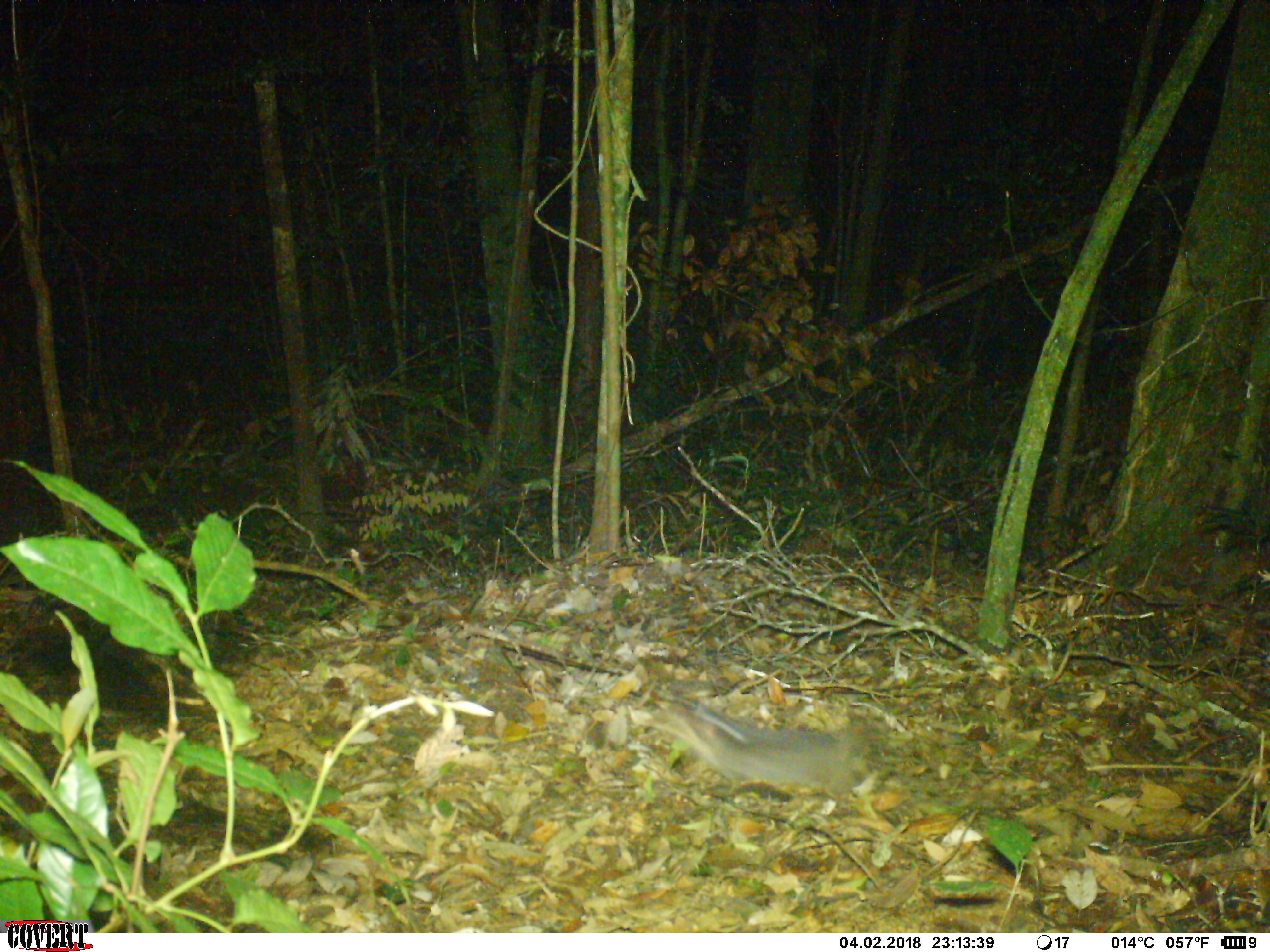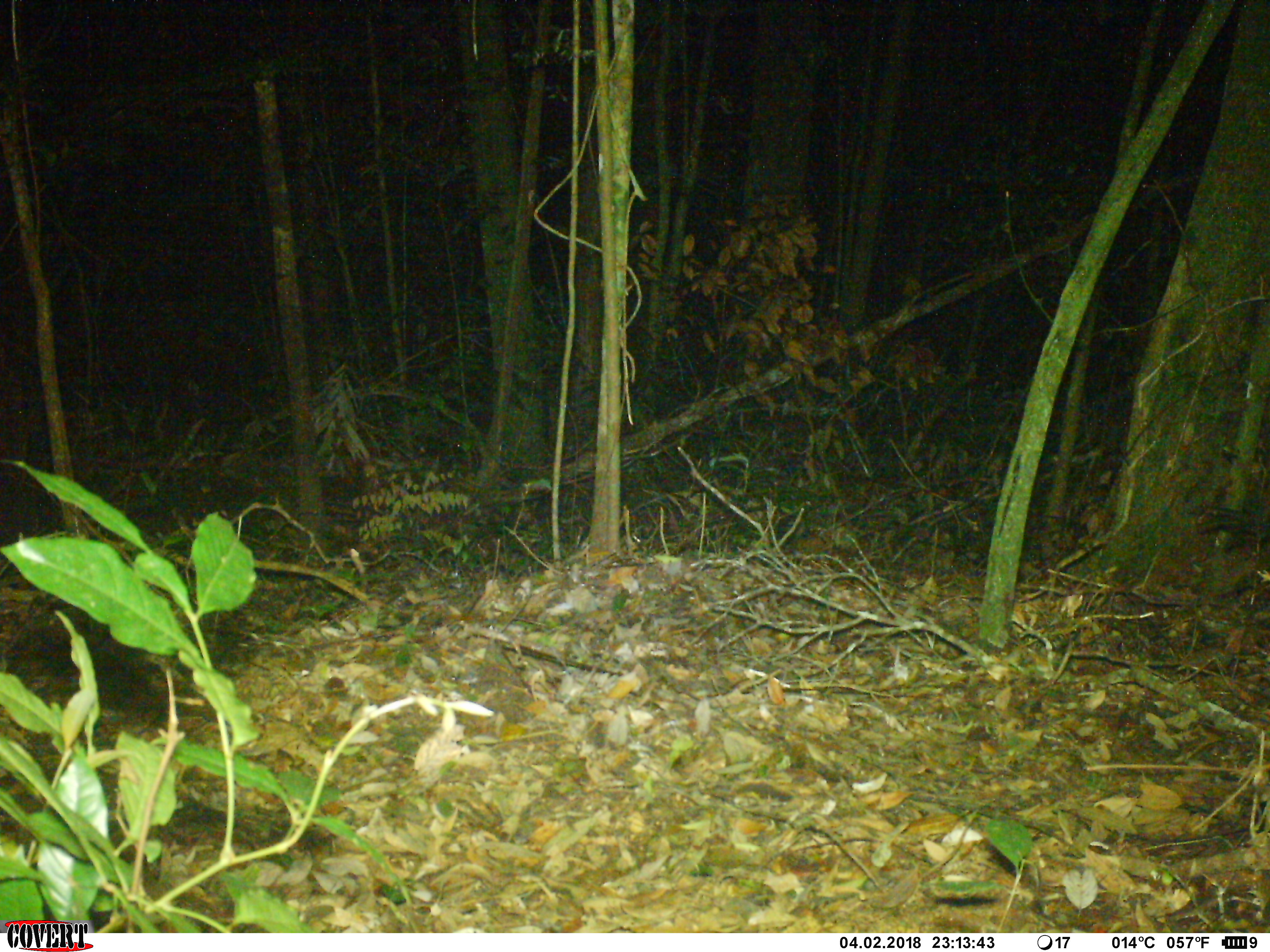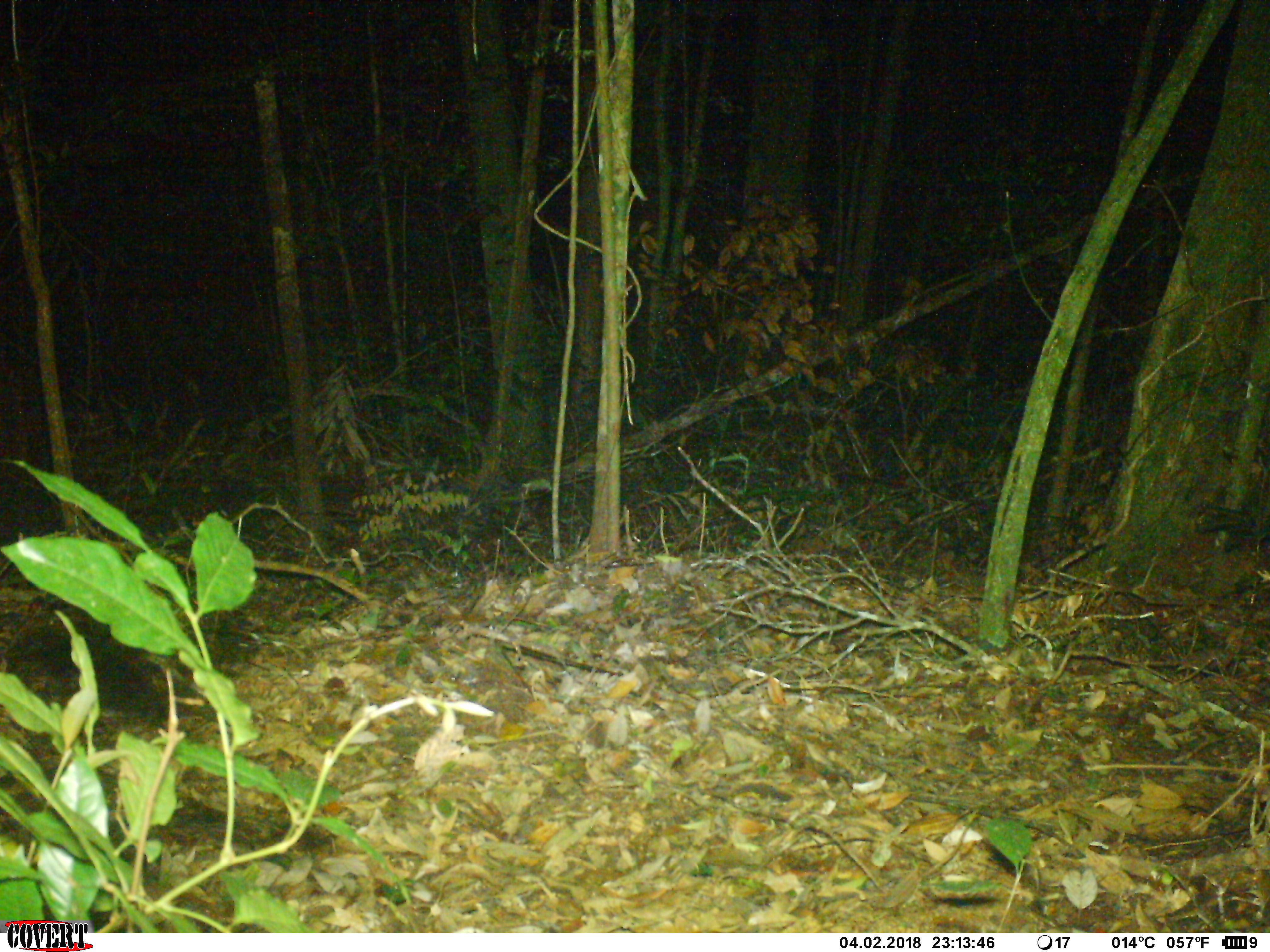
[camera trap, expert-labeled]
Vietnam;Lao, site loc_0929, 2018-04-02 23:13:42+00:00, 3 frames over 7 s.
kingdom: Animalia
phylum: Chordata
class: Mammalia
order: Carnivora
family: Mustelidae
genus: Melogale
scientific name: Melogale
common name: ferret badger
Ferret badger (Melogale). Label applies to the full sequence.